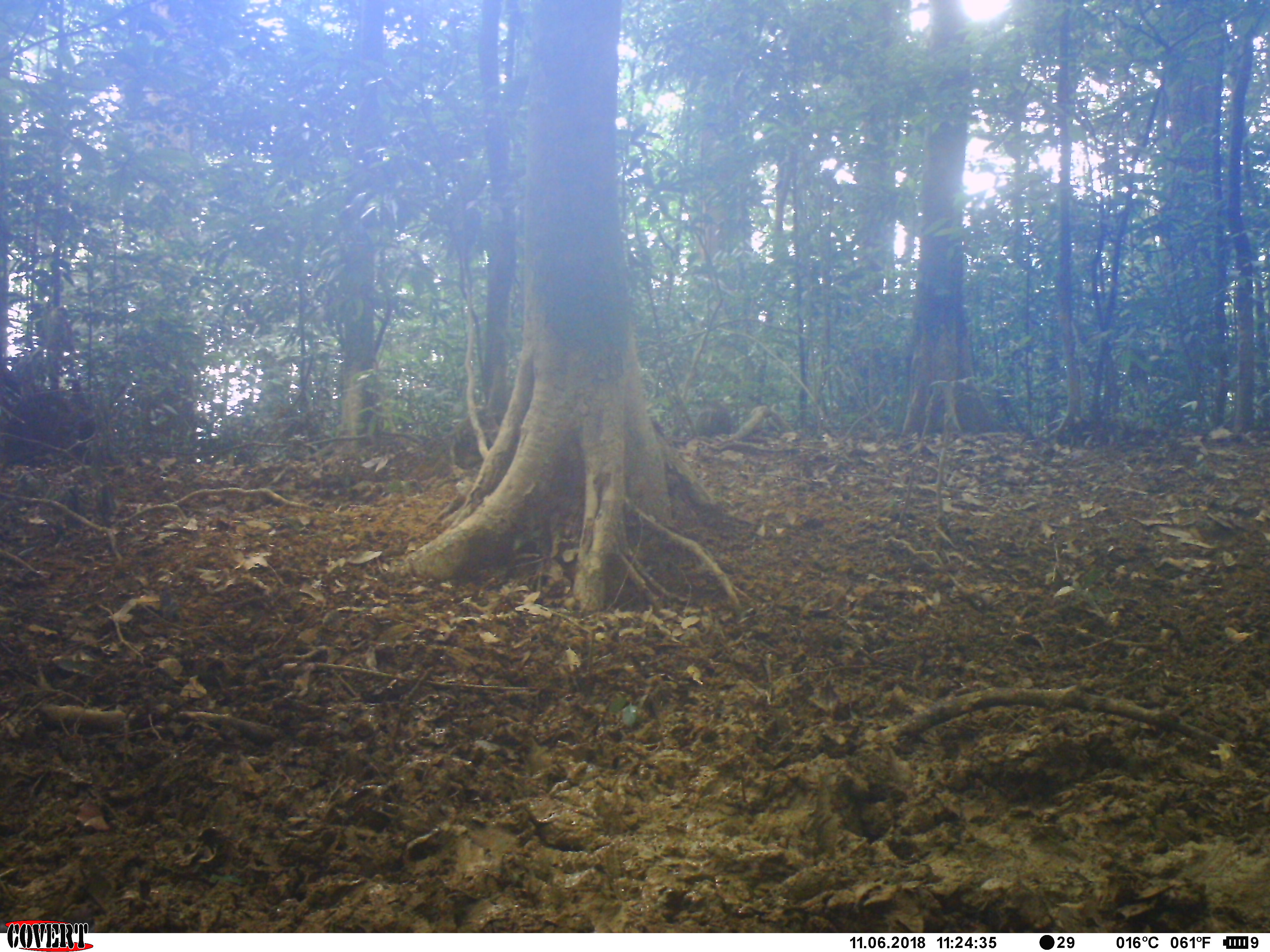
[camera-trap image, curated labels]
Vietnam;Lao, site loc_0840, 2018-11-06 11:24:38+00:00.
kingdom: Animalia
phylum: Chordata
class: Mammalia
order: Artiodactyla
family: Suidae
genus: Sus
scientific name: Sus scrofa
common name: eurasian wild pig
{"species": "eurasian wild pig (Sus scrofa)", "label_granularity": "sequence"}